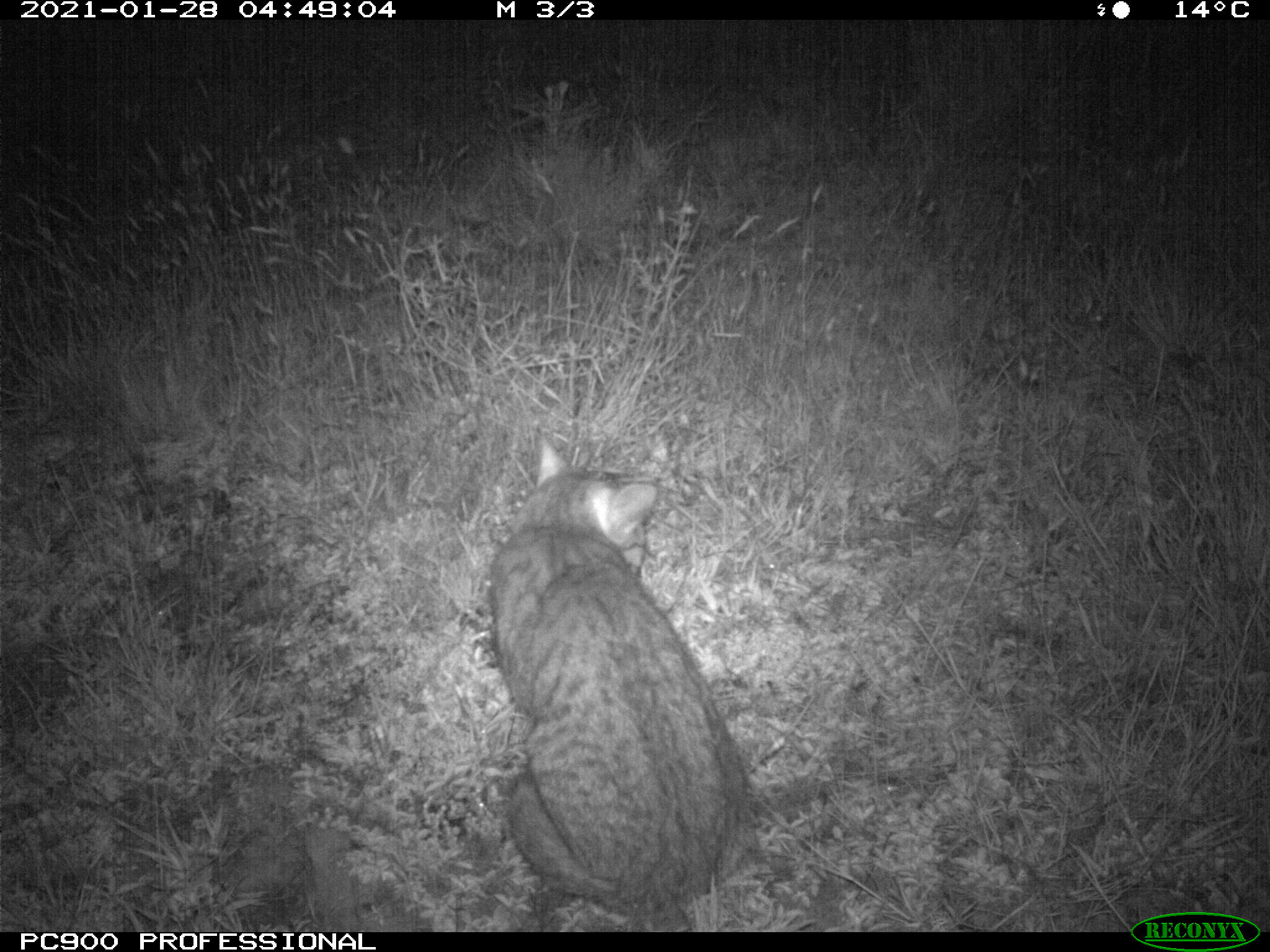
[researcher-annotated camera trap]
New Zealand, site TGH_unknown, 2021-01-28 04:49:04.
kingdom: Animalia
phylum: Chordata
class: Mammalia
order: Carnivora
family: Felidae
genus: Felis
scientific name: Felis catus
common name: domestic cat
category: cat